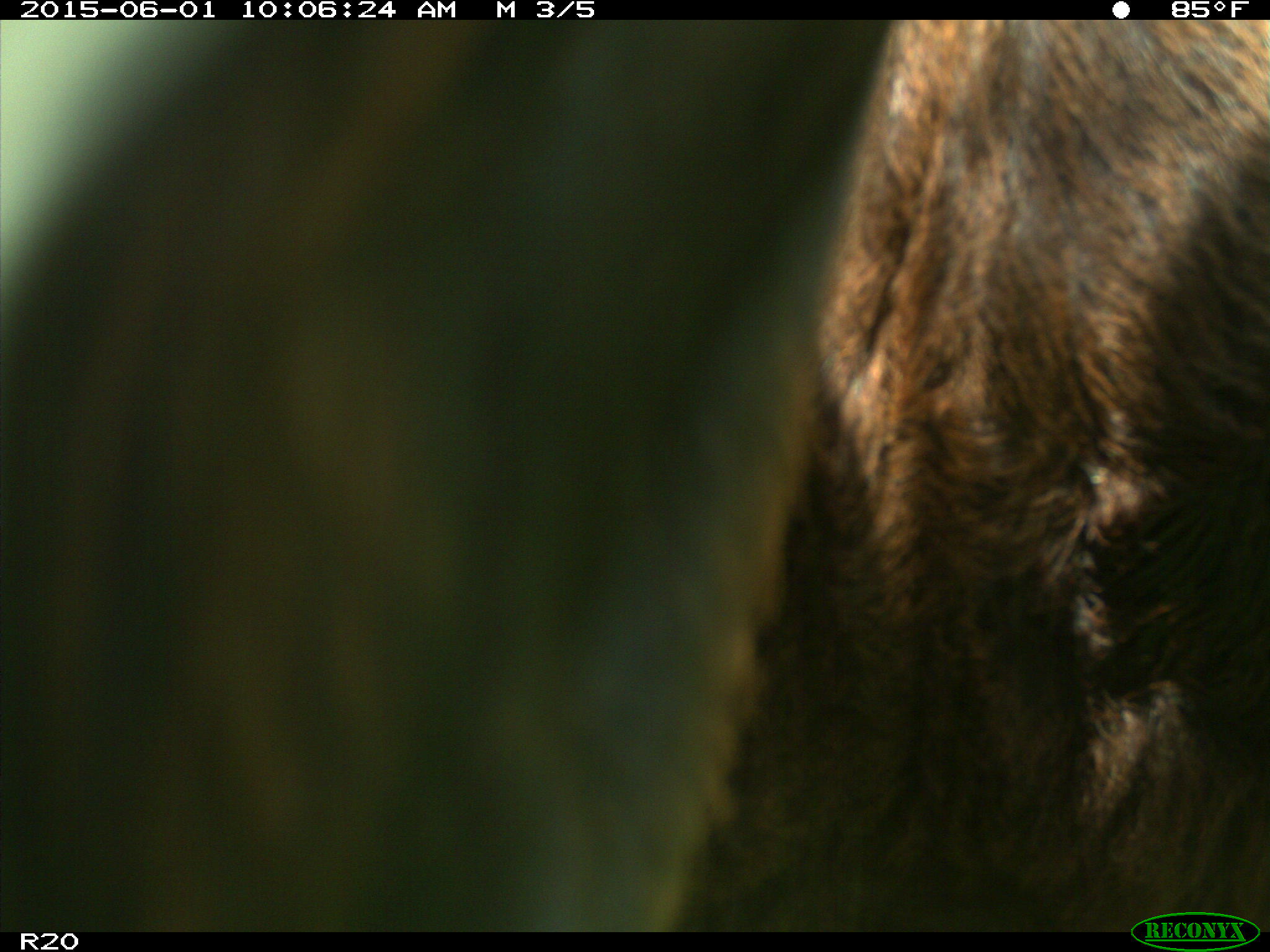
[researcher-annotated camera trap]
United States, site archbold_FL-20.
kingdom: Animalia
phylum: Chordata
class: Mammalia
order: Artiodactyla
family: Bovidae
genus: Bos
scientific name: Bos taurus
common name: domestic cow